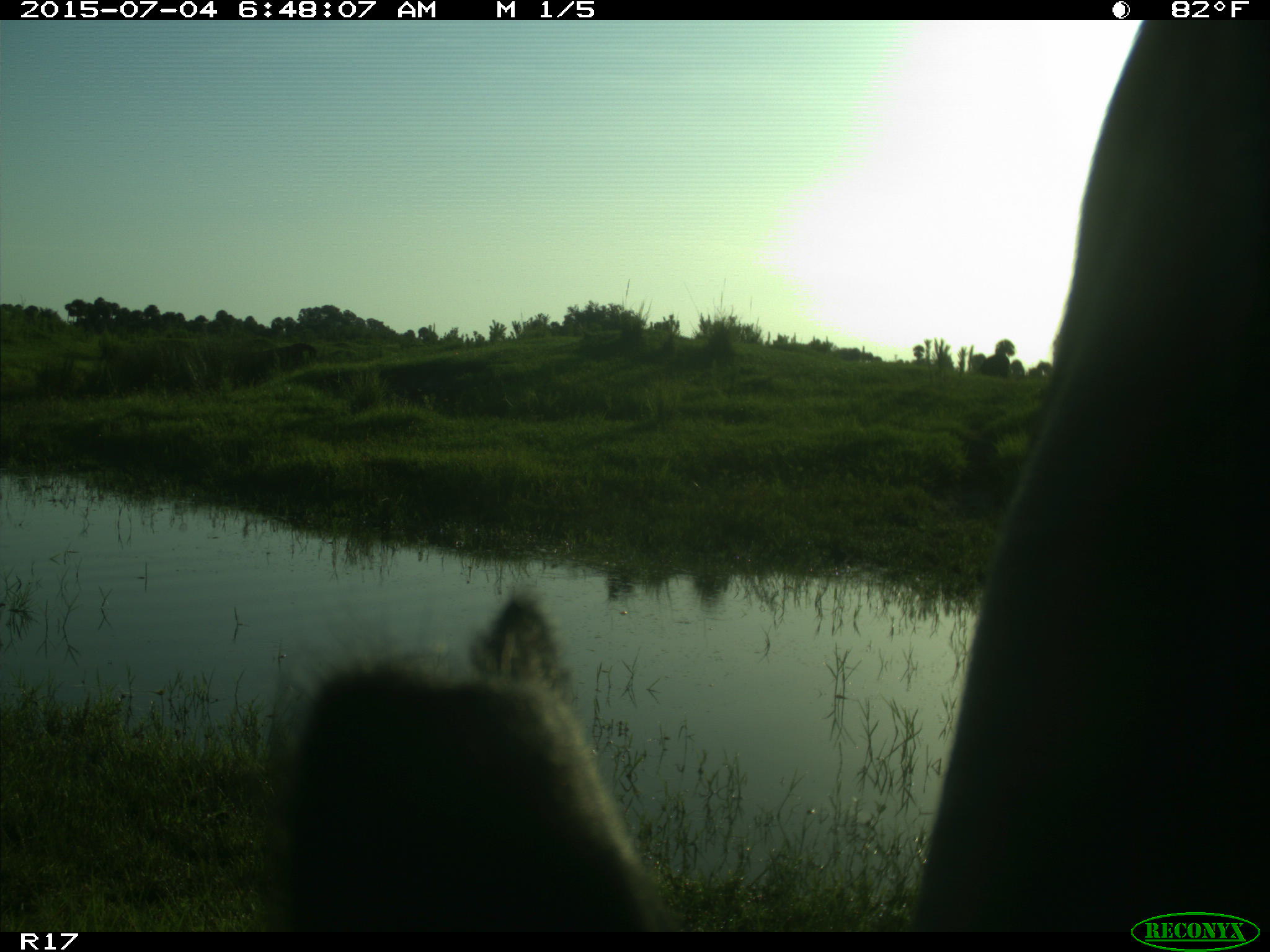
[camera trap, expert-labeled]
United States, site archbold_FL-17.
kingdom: Animalia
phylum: Chordata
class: Mammalia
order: Artiodactyla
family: Bovidae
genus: Bos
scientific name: Bos taurus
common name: domestic cow